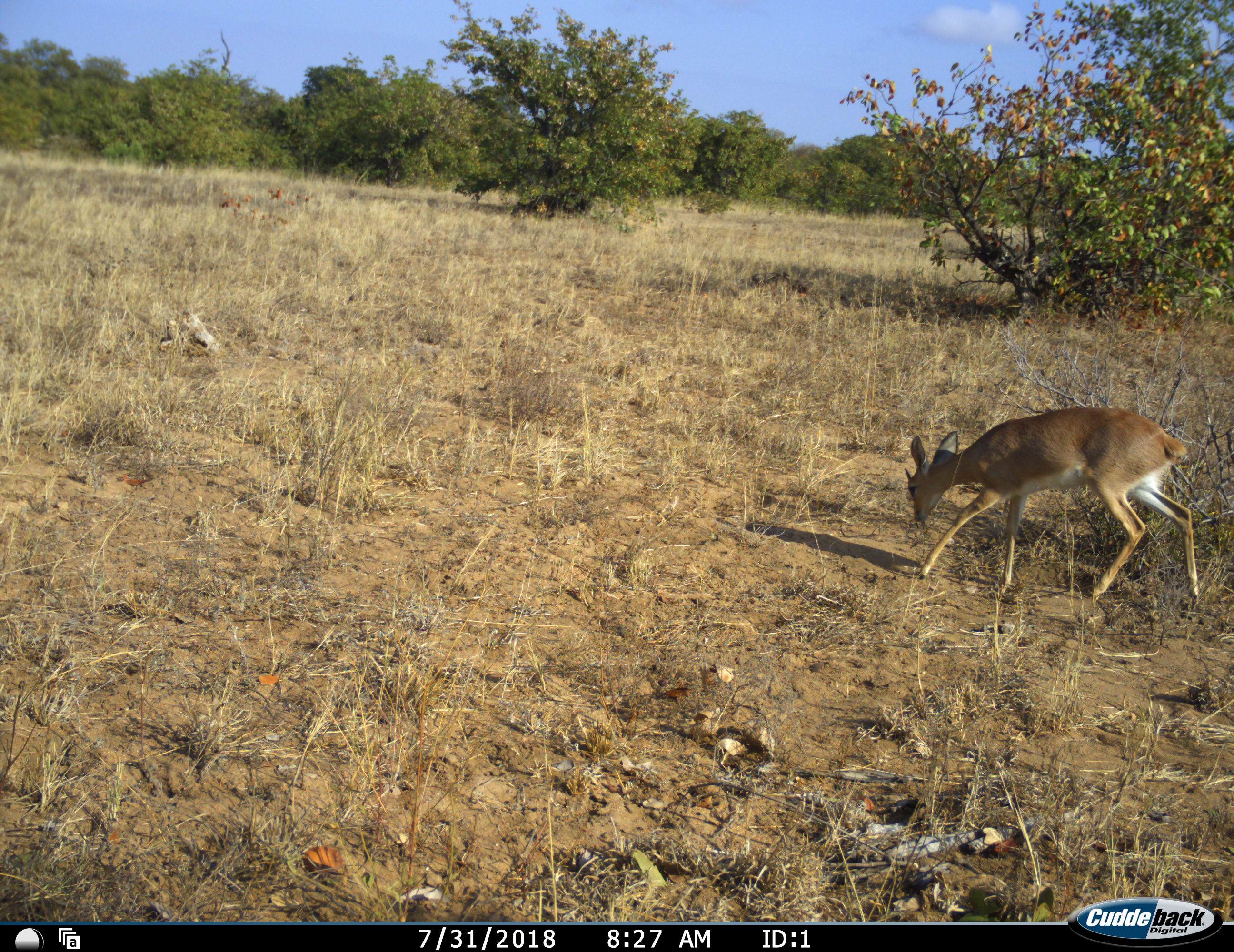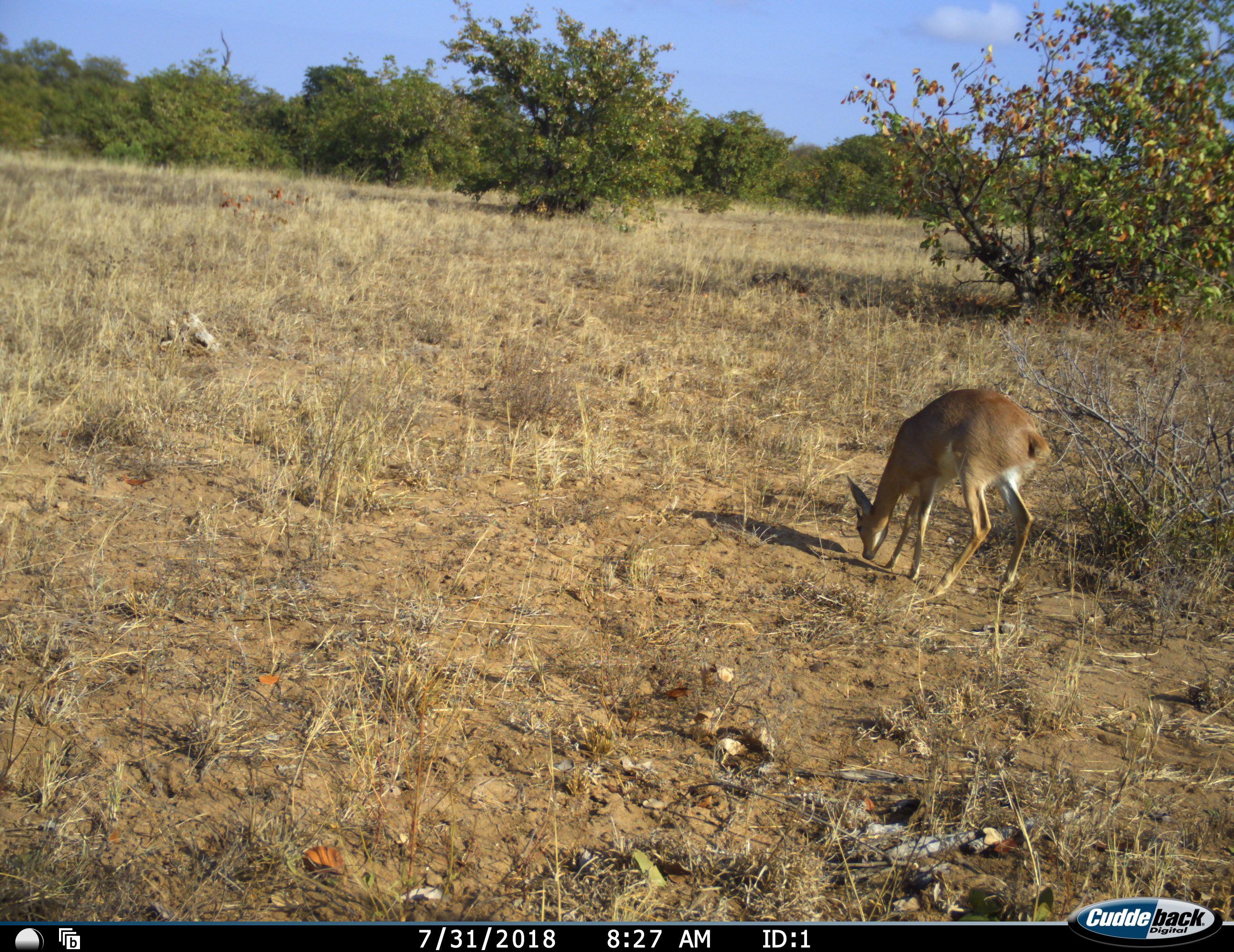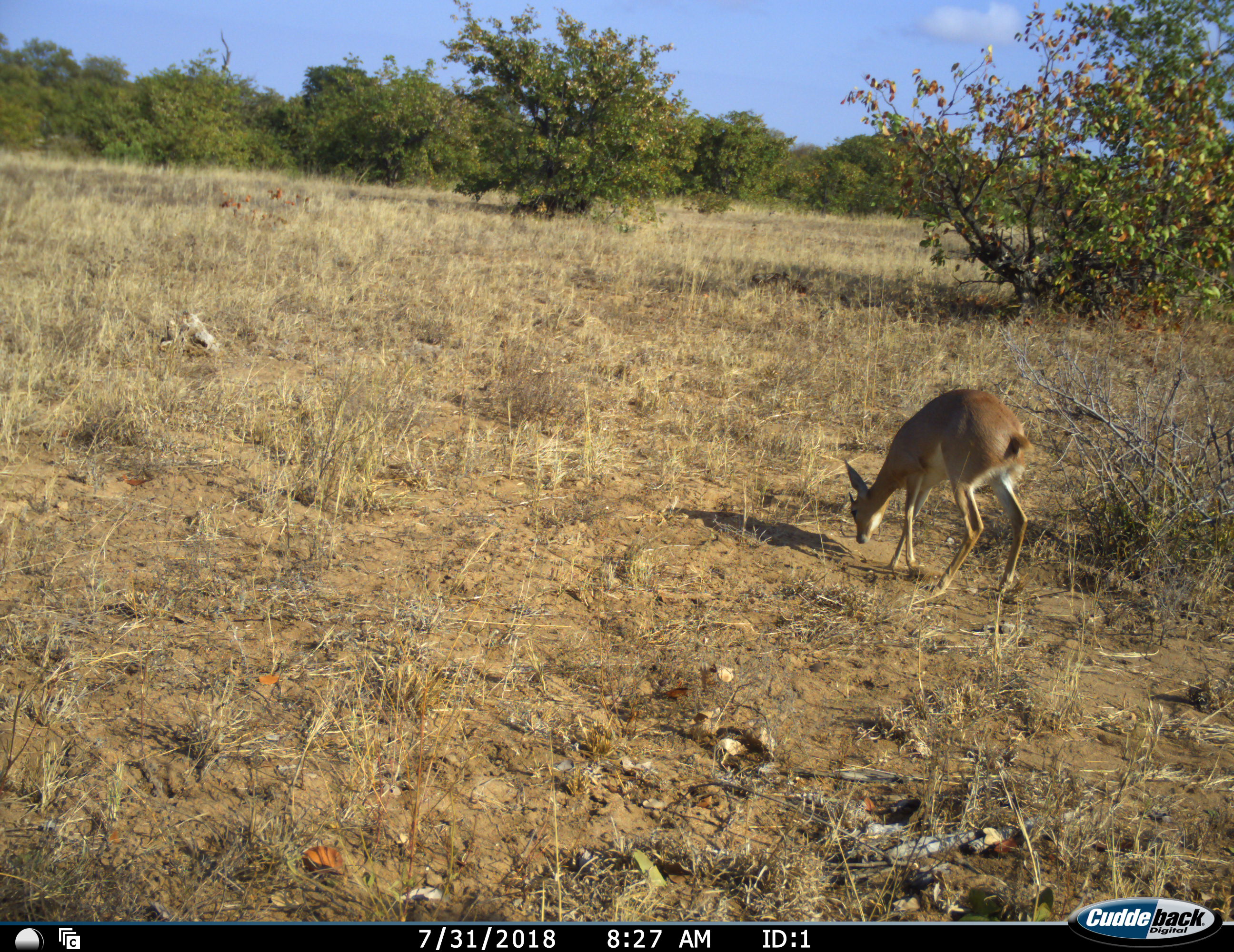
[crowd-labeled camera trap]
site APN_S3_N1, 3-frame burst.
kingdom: Animalia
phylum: Chordata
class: Mammalia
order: Artiodactyla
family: Bovidae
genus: Raphicerus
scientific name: Raphicerus campestris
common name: steenbok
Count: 1.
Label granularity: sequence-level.